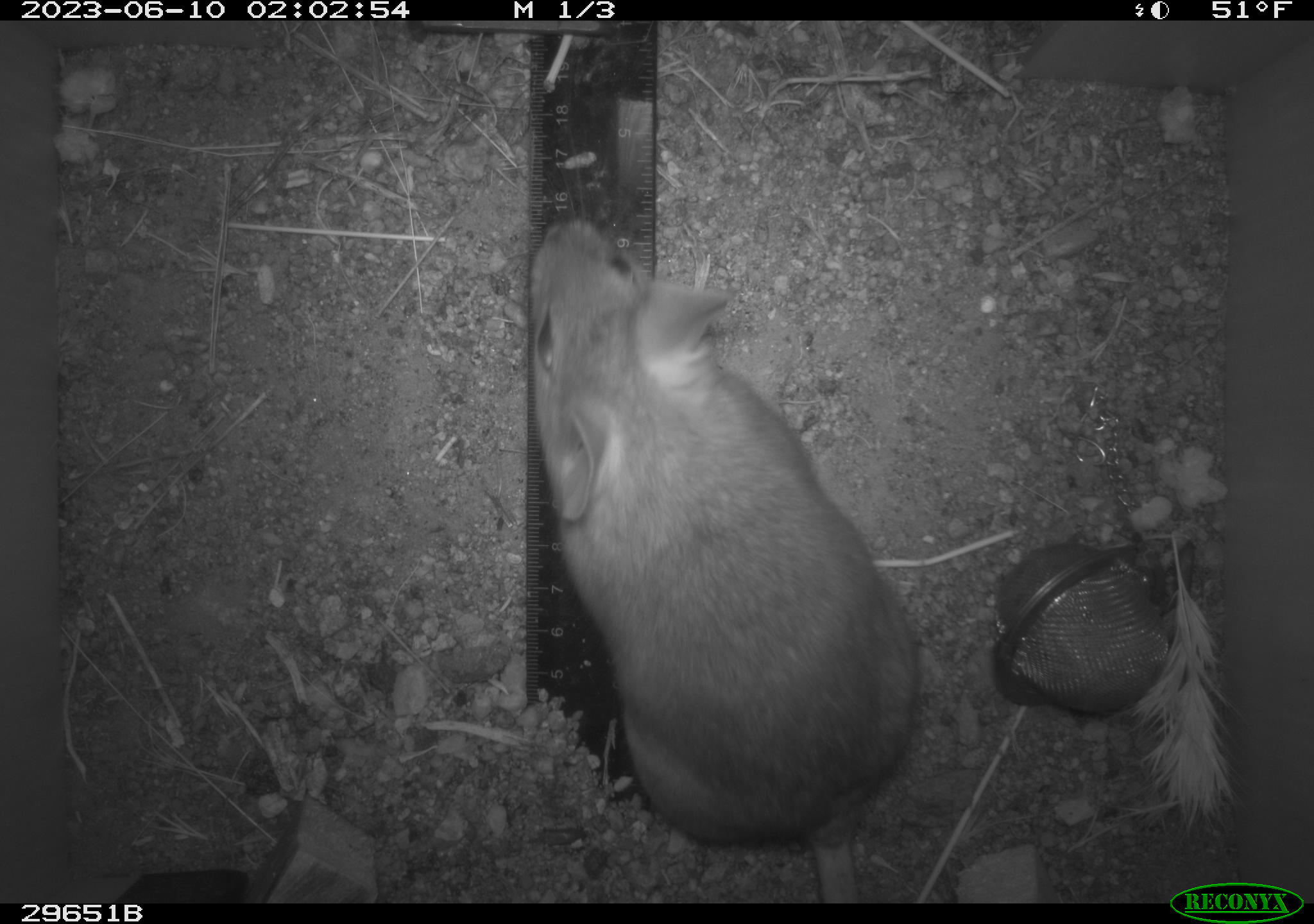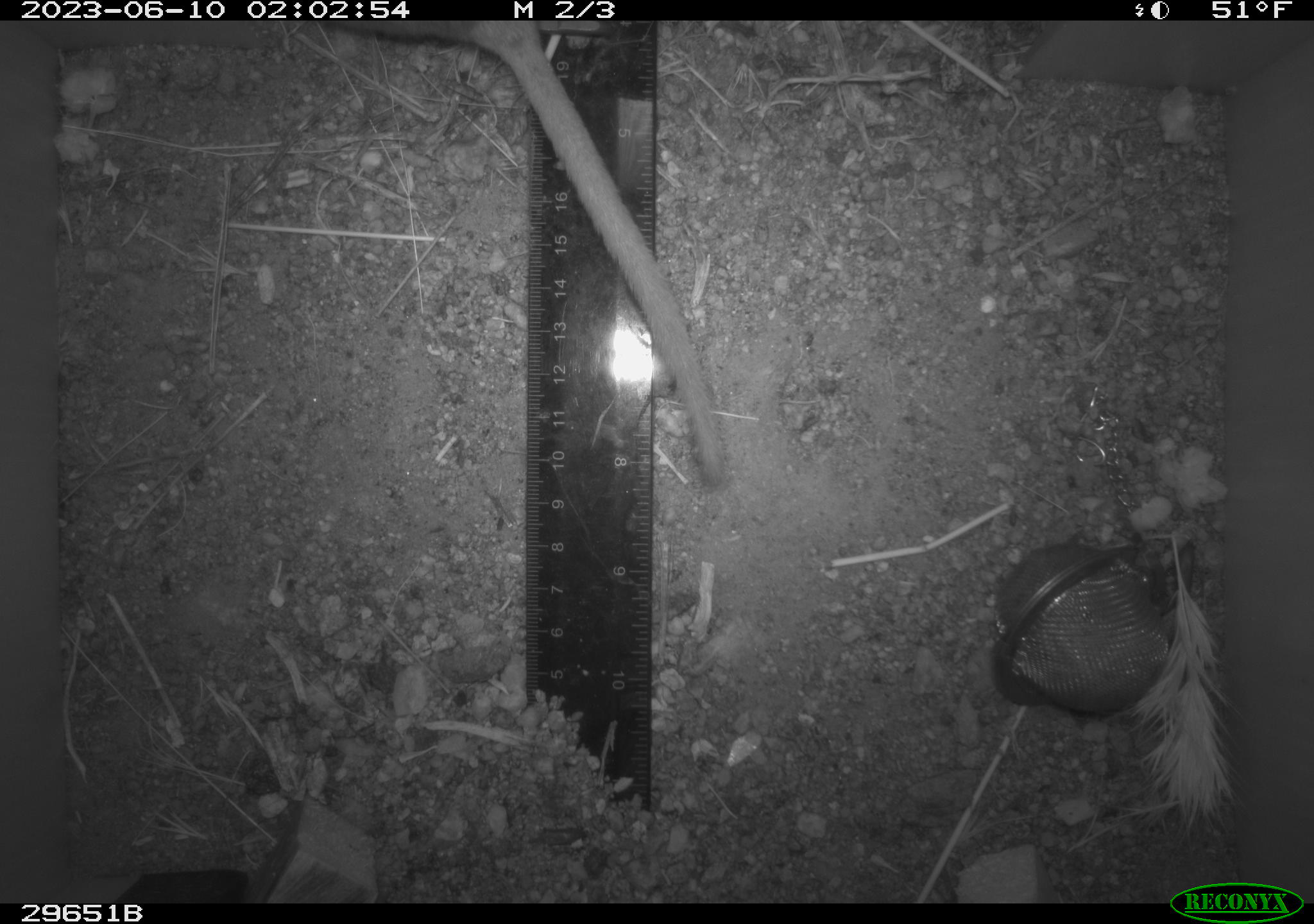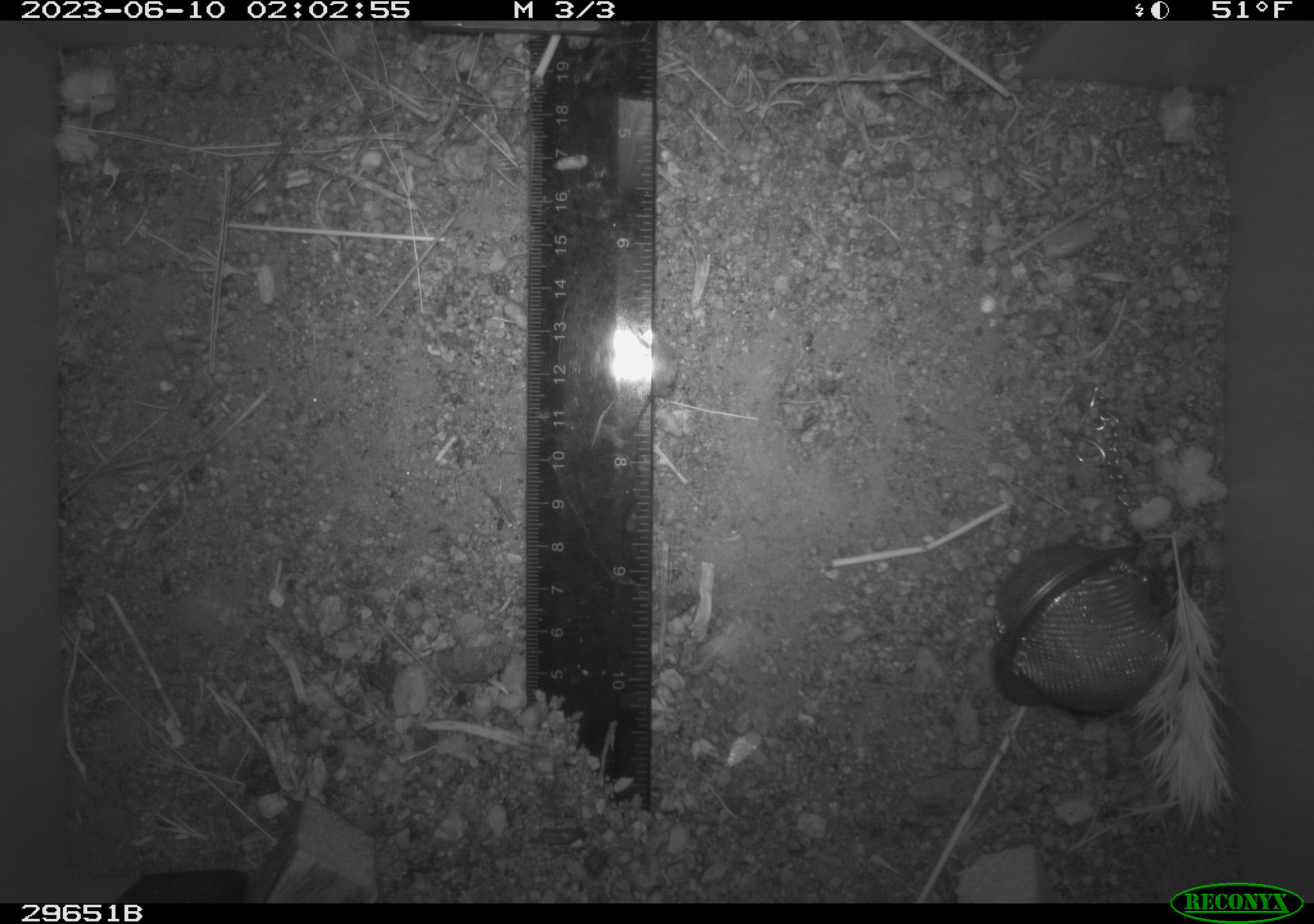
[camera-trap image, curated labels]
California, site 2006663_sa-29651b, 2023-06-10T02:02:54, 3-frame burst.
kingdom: Animalia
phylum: Chordata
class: Mammalia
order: Rodentia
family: Cricetidae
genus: Neotoma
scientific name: Neotoma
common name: pack rat or woodrat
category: neotoma species